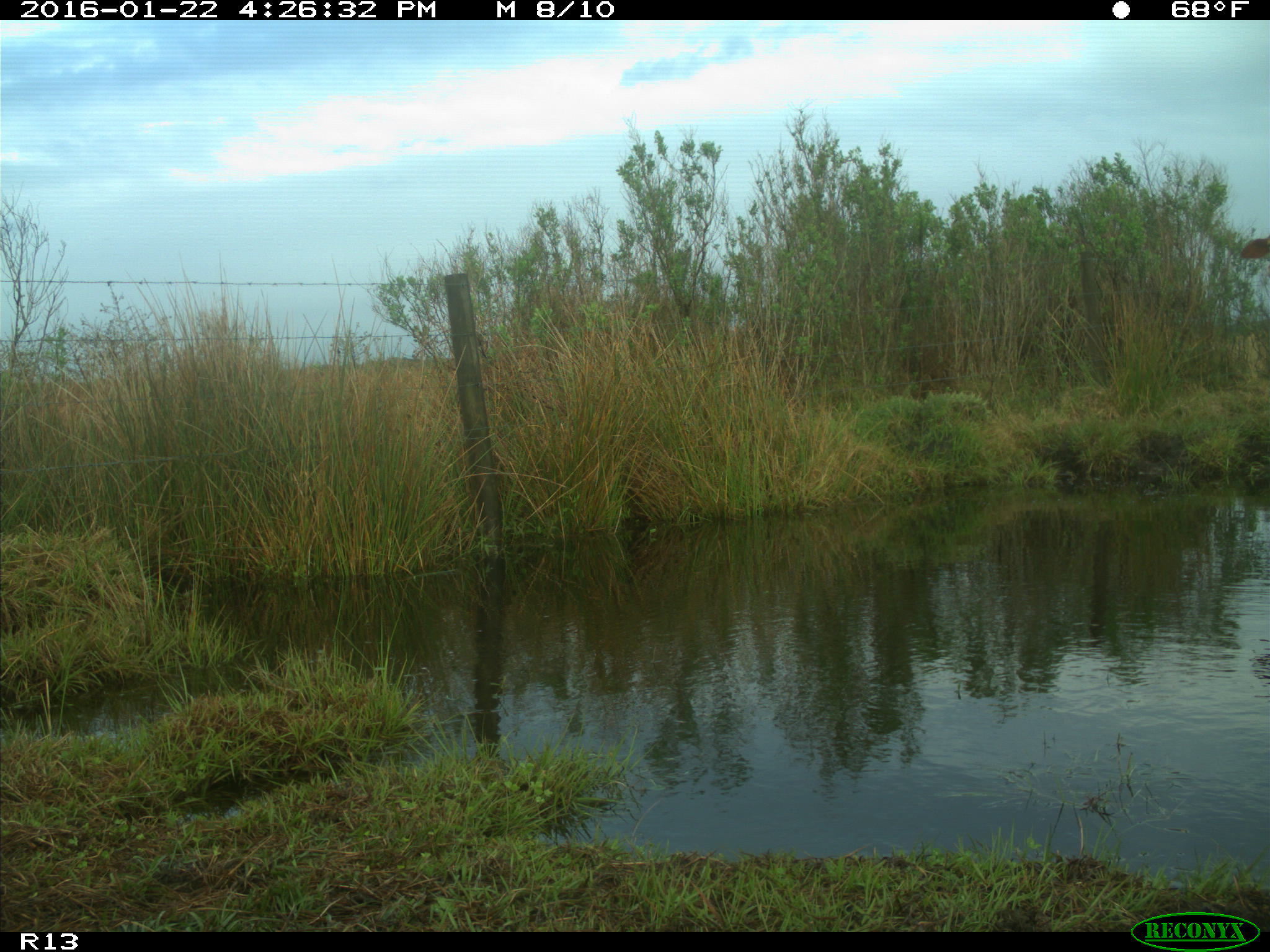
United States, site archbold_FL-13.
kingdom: Animalia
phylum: Chordata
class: Mammalia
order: Artiodactyla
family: Bovidae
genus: Bos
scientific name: Bos taurus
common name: domestic cow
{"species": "Bos taurus (domestic cow)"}